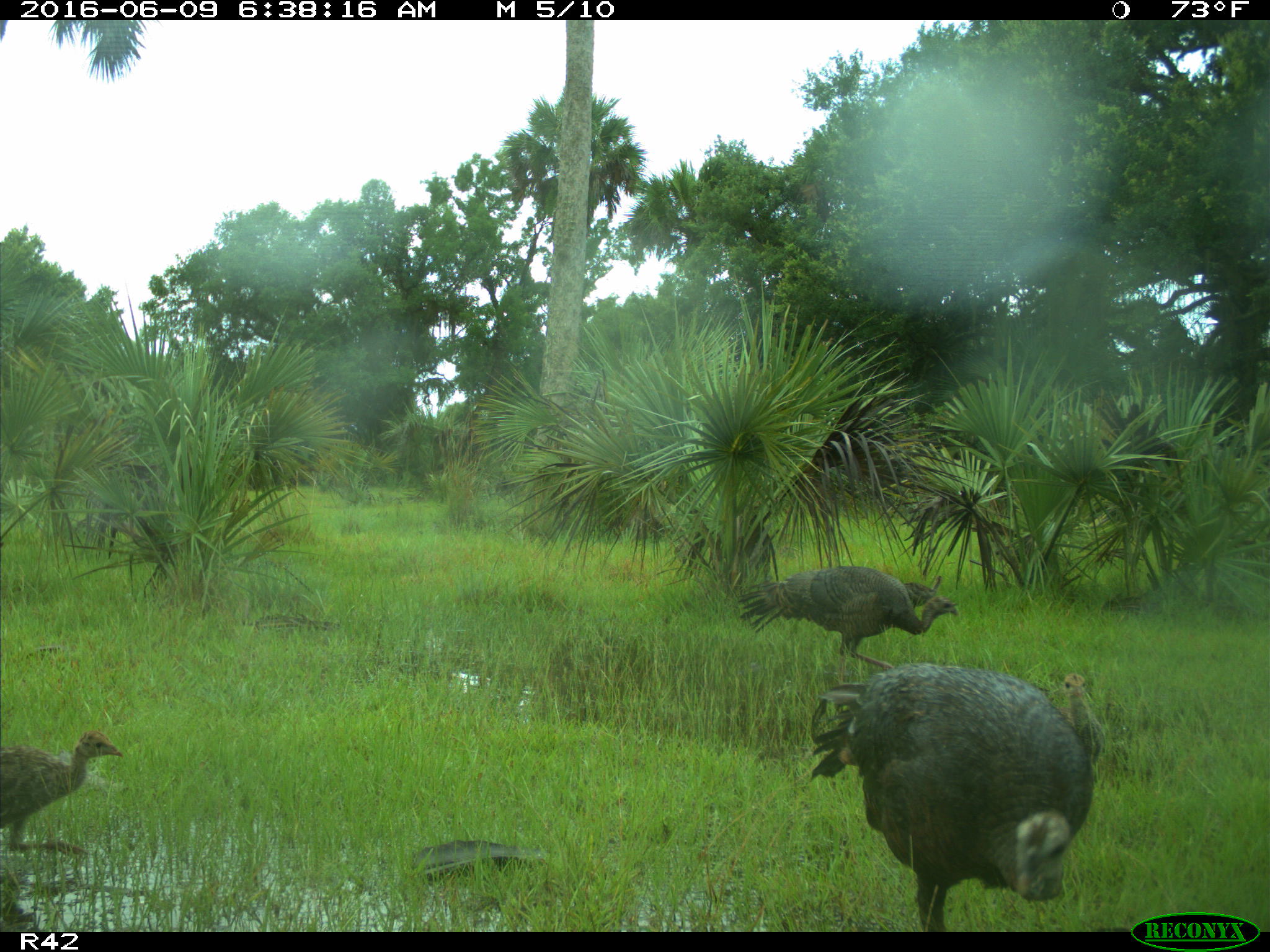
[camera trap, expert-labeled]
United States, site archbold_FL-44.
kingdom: Animalia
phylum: Chordata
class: Aves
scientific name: Aves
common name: birds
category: unidentified bird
Unidentified bird (birds) (Aves).